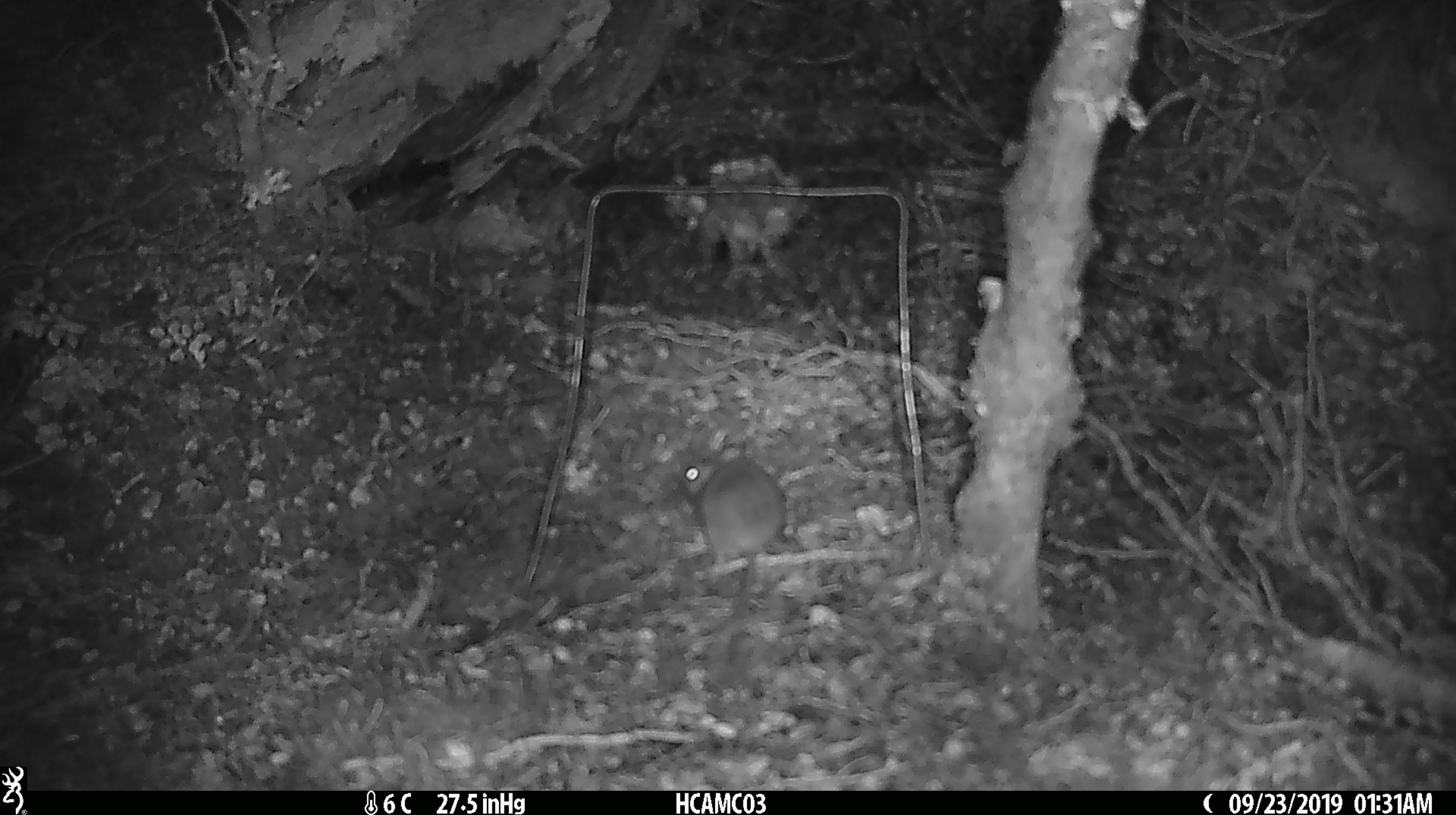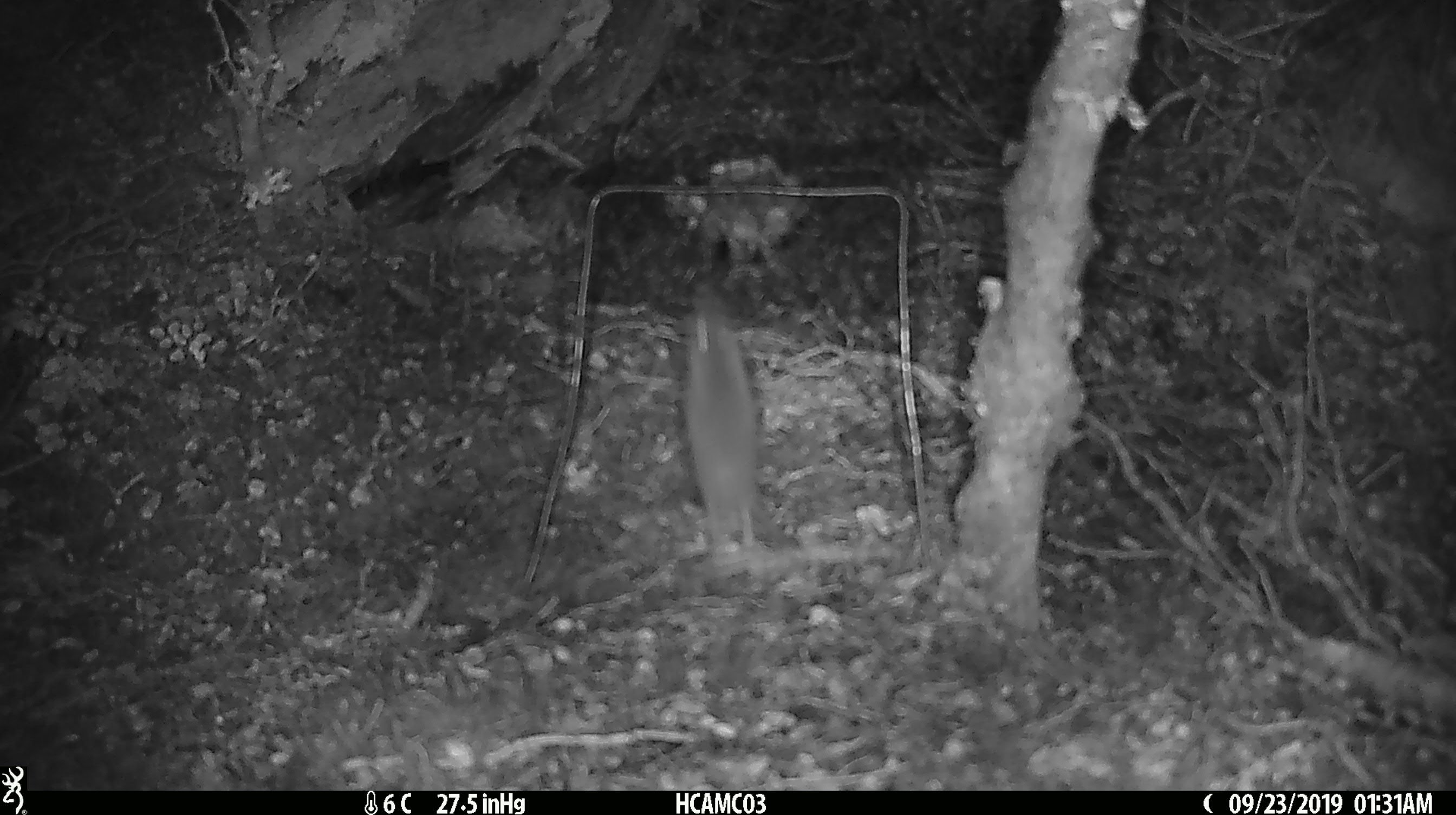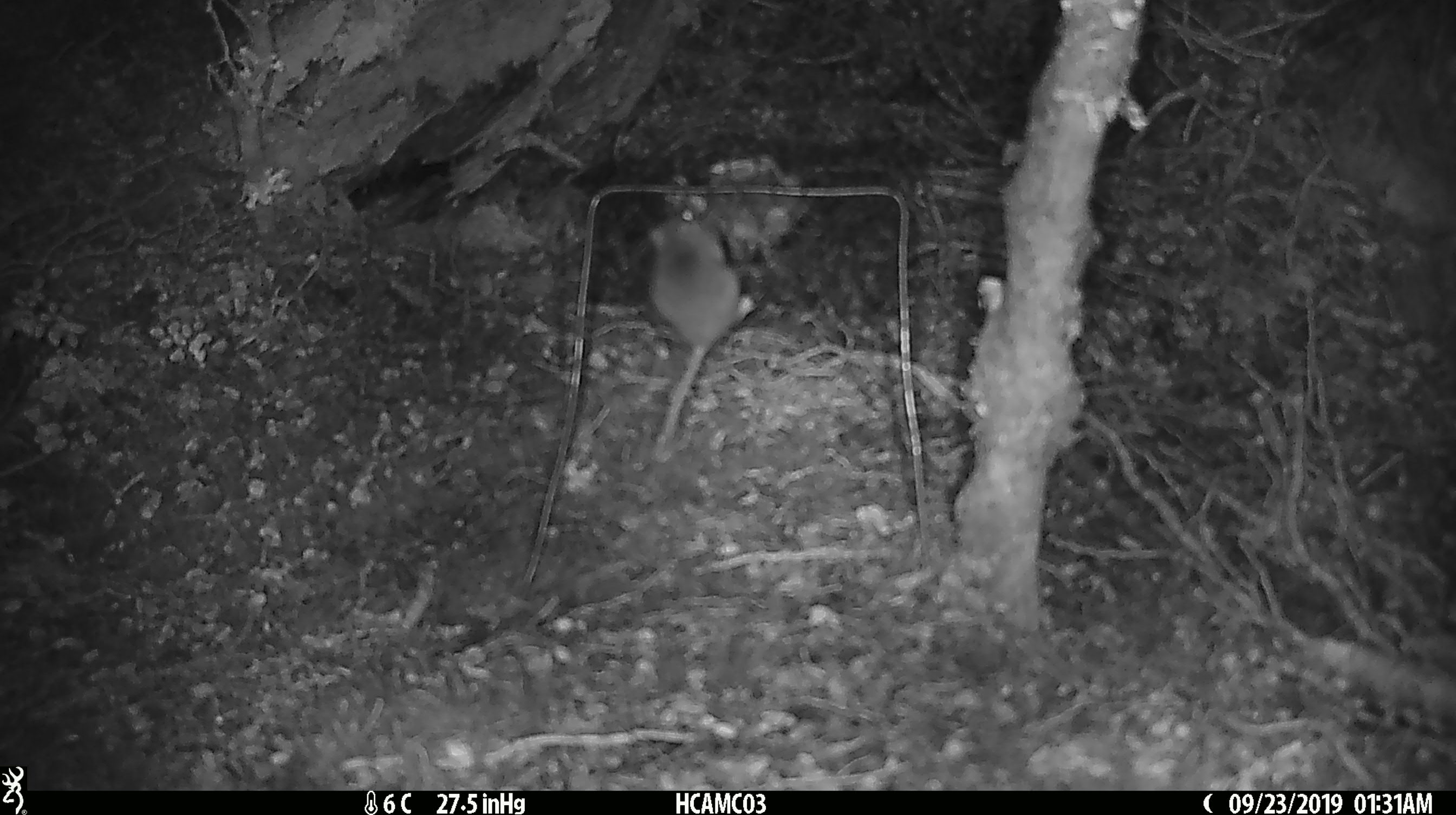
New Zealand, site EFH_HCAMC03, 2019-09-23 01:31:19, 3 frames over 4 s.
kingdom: Animalia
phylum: Chordata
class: Mammalia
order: Rodentia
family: Muridae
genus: Mus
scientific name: Mus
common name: mouse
Mouse (Mus).